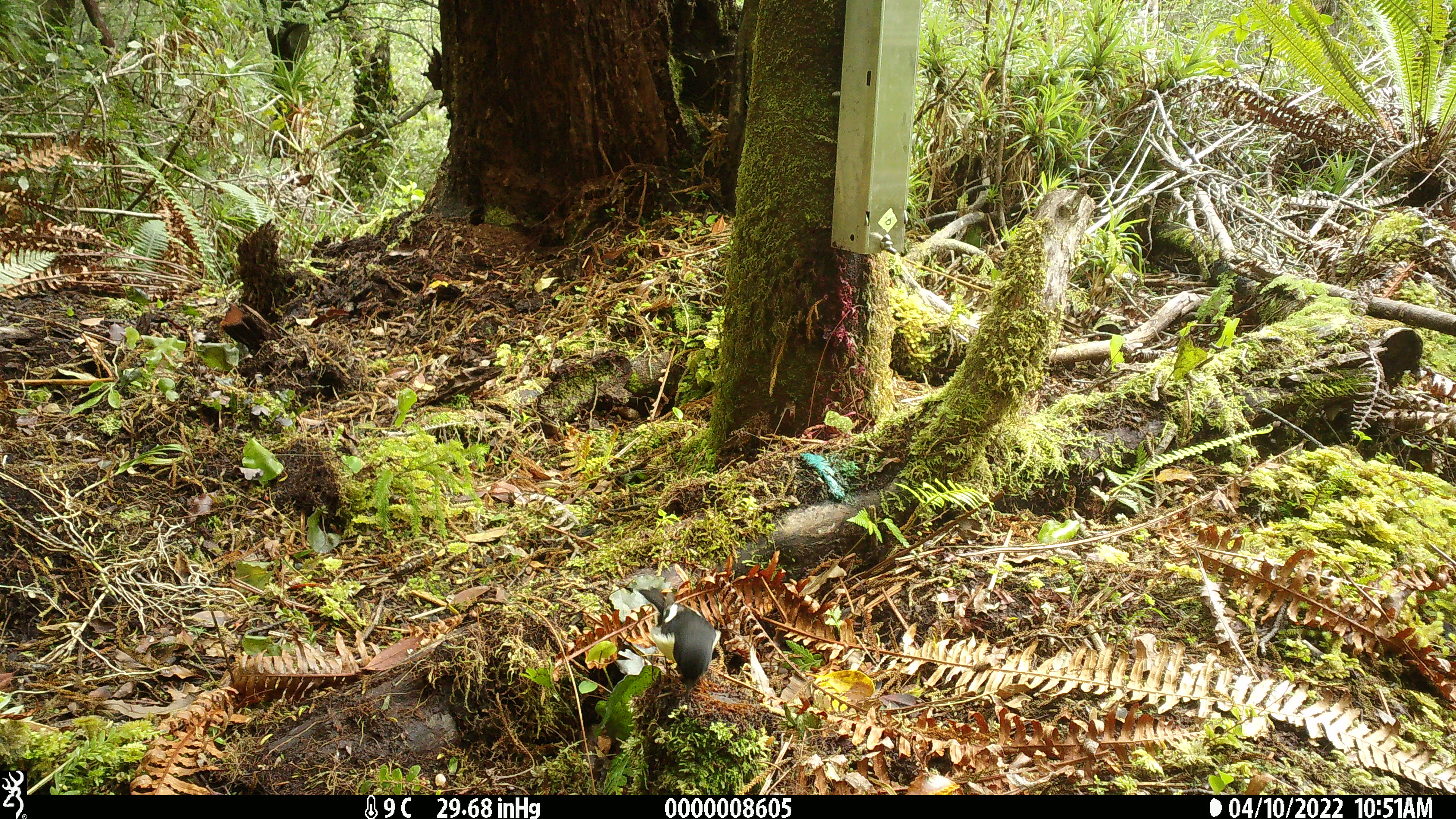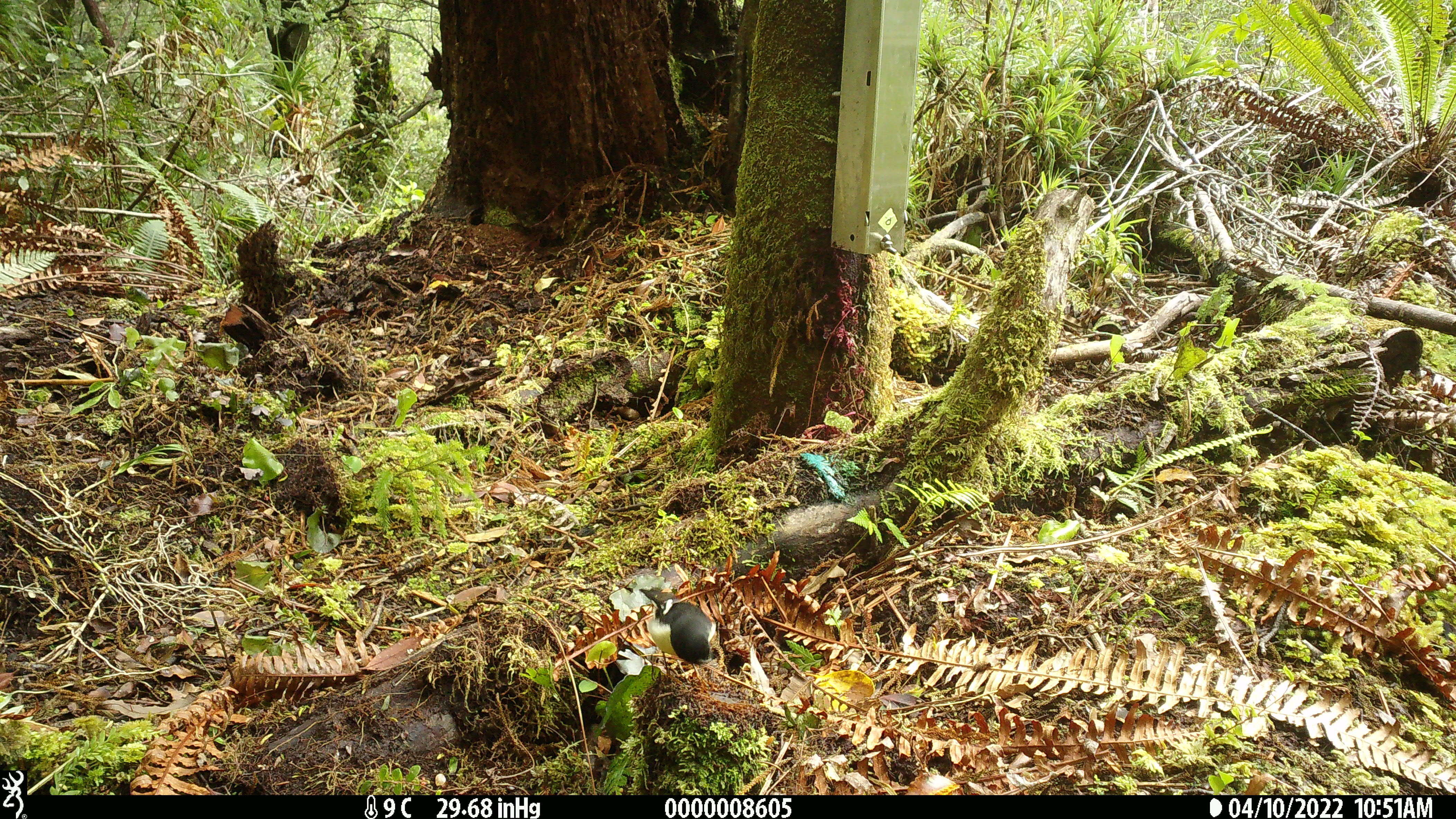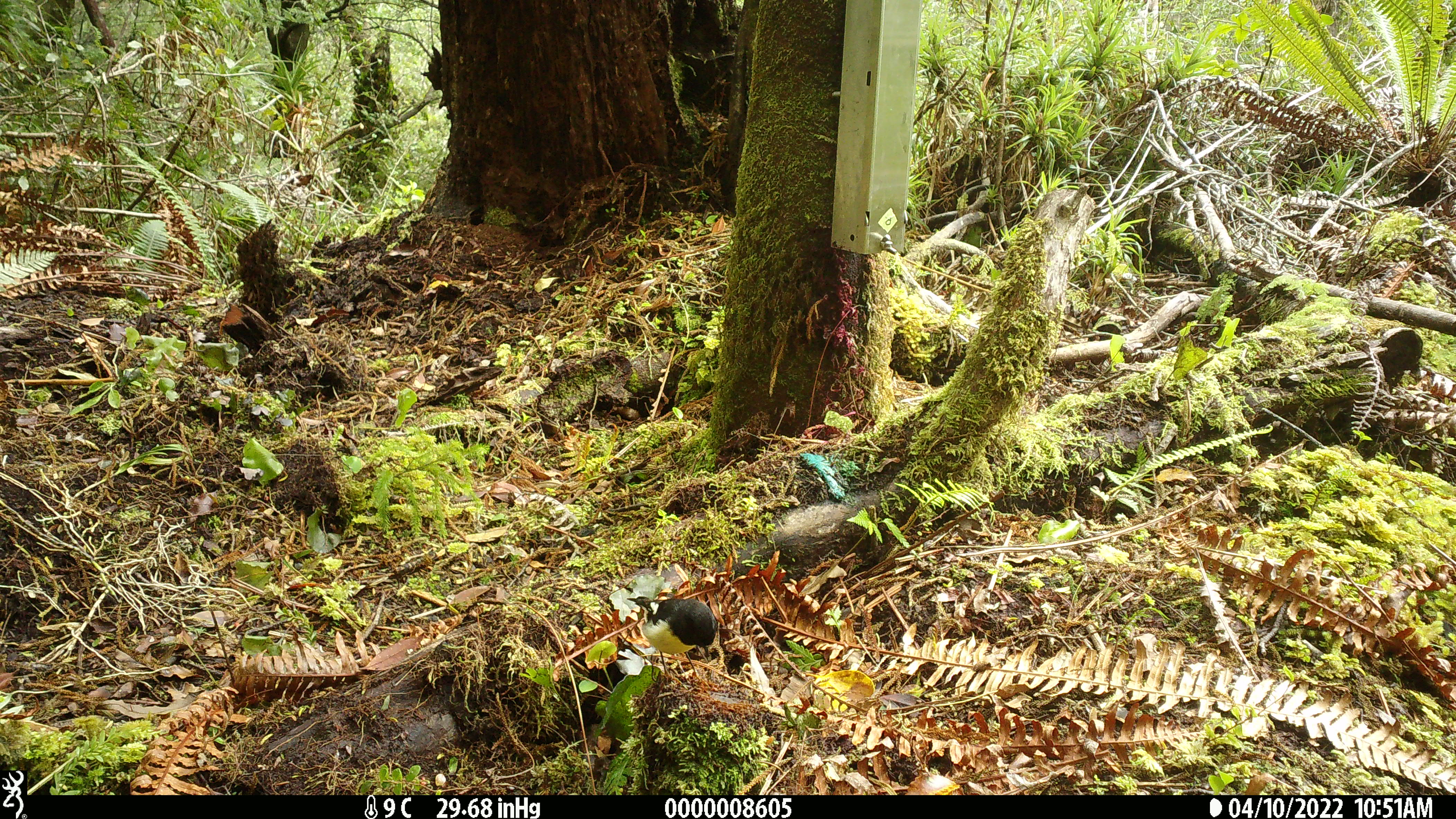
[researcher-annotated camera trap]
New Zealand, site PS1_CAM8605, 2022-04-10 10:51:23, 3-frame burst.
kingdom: Animalia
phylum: Chordata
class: Aves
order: Passeriformes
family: Petroicidae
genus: Petroica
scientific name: Petroica macrocephala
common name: tomtit